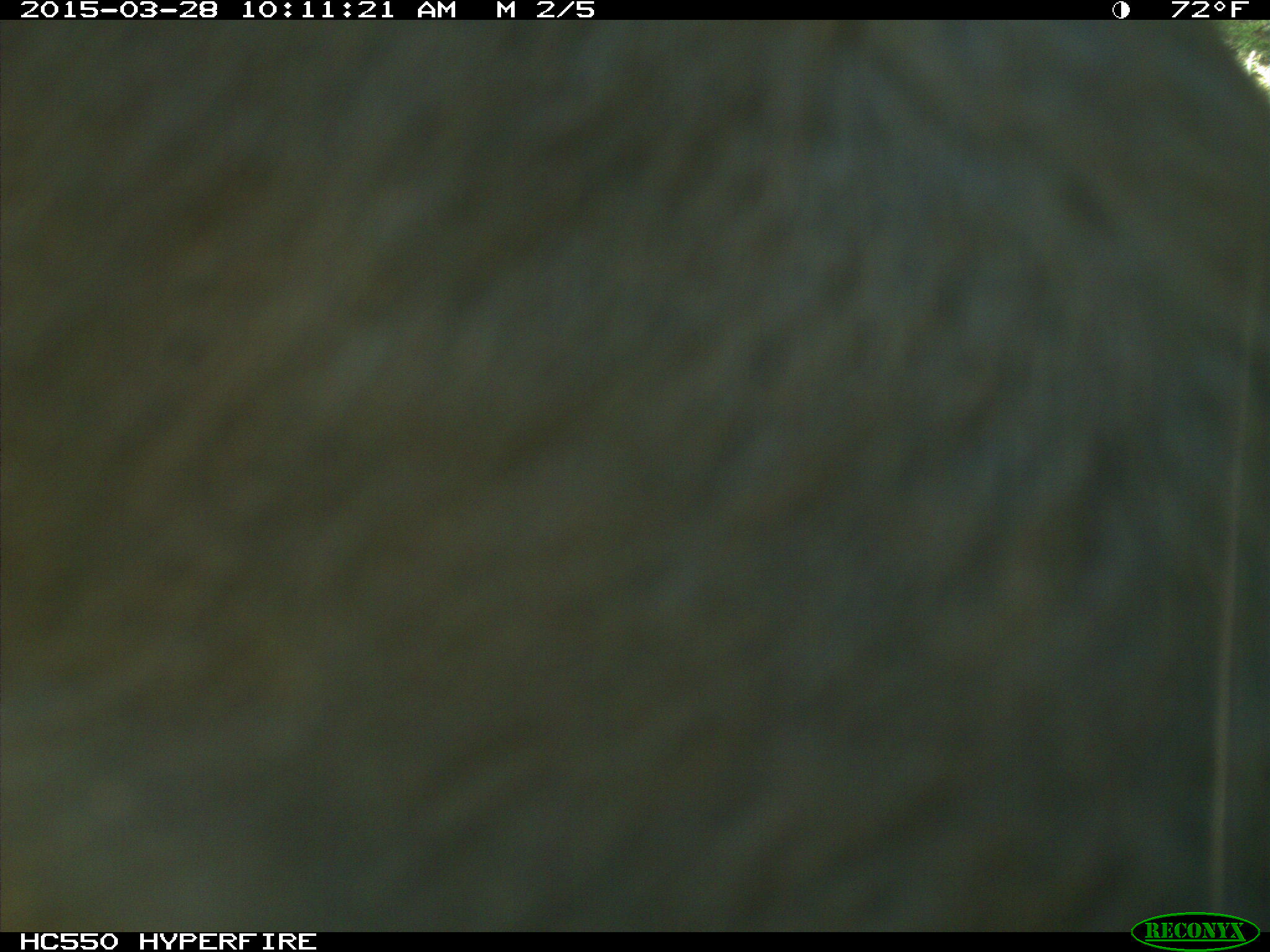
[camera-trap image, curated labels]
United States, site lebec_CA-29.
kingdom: Animalia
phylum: Chordata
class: Mammalia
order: Artiodactyla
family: Bovidae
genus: Bos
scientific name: Bos taurus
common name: domestic cow